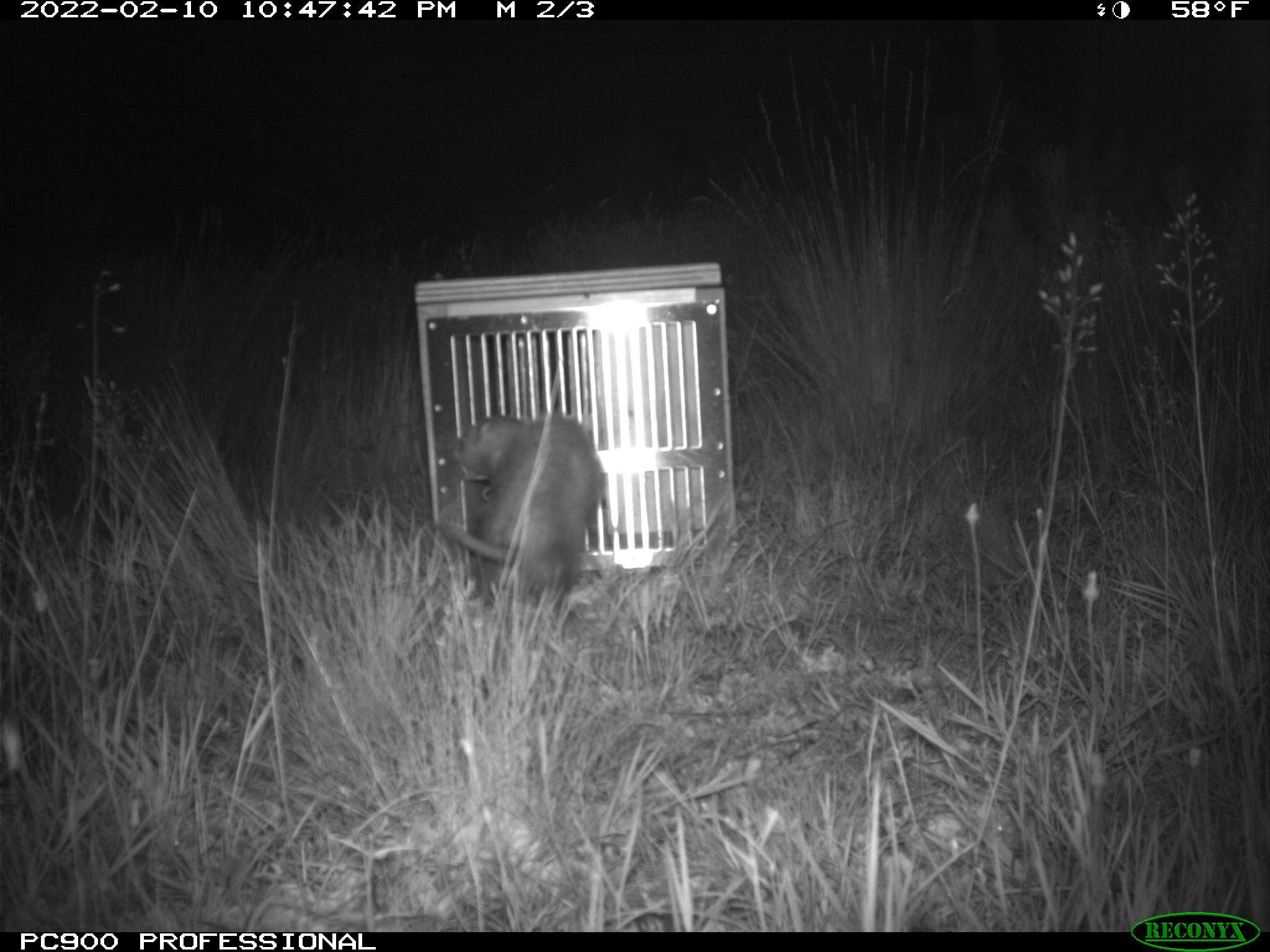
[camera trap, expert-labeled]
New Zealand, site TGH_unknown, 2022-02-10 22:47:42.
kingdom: Animalia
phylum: Chordata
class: Mammalia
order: Carnivora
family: Mustelidae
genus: Mustela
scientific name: Mustela furo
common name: ferret